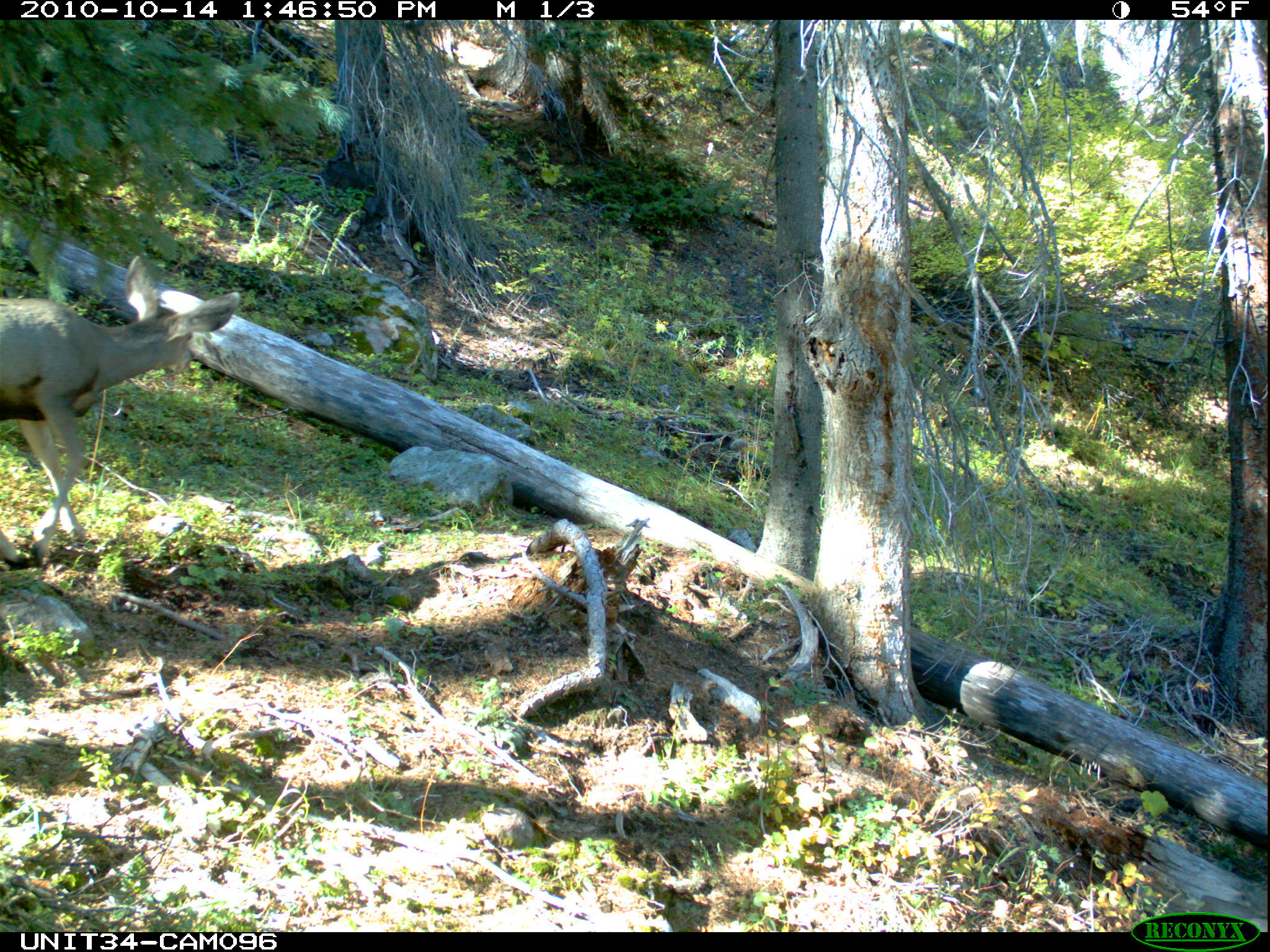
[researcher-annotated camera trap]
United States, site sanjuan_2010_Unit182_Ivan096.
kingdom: Animalia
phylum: Chordata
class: Mammalia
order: Artiodactyla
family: Cervidae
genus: Odocoileus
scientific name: Odocoileus hemionus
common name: mule deer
Odocoileus hemionus (mule deer).